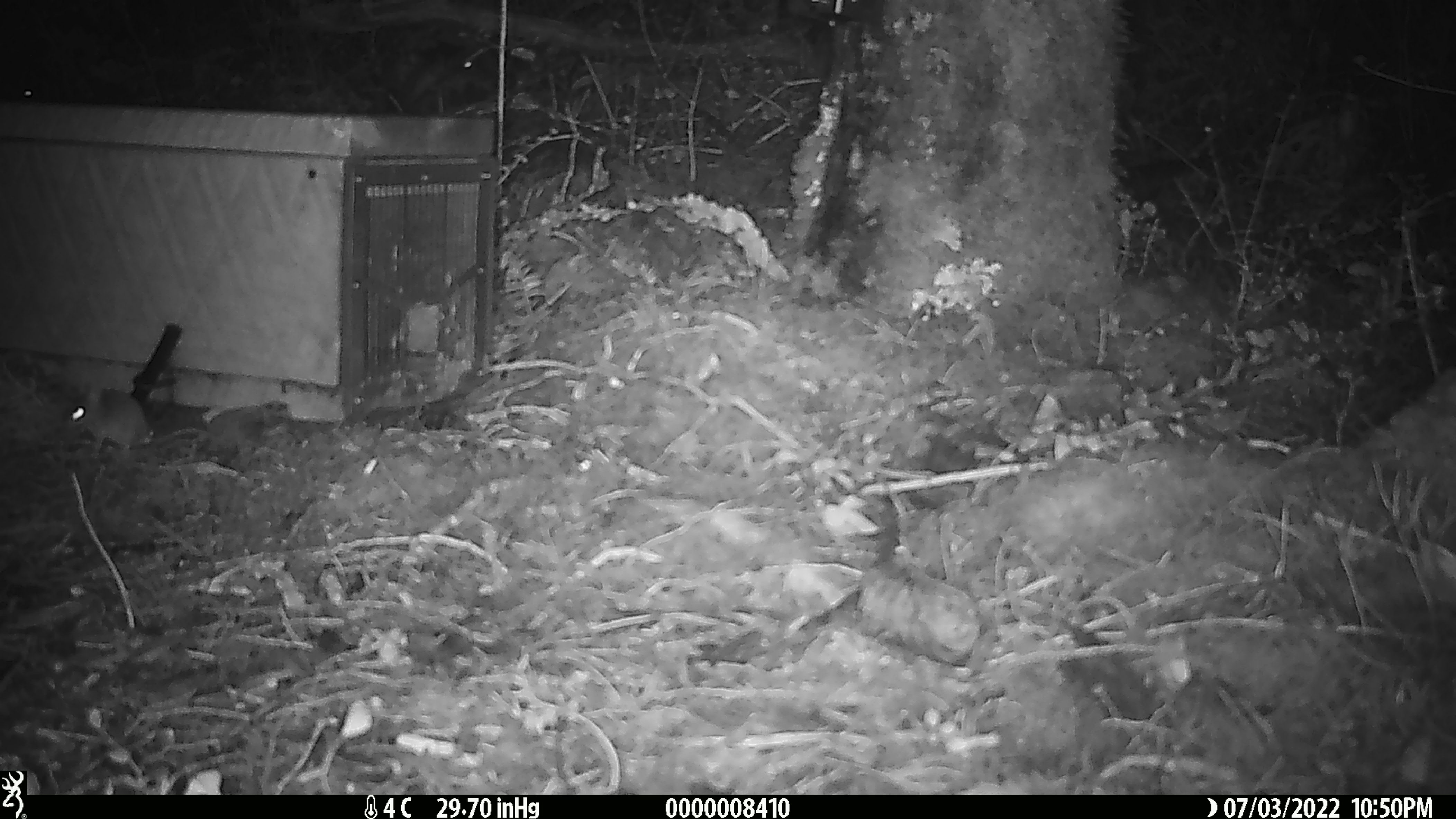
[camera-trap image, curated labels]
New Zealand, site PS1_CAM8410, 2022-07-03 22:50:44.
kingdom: Animalia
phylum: Chordata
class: Mammalia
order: Rodentia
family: Muridae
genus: Mus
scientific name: Mus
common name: mouse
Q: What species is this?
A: Mouse (Mus).